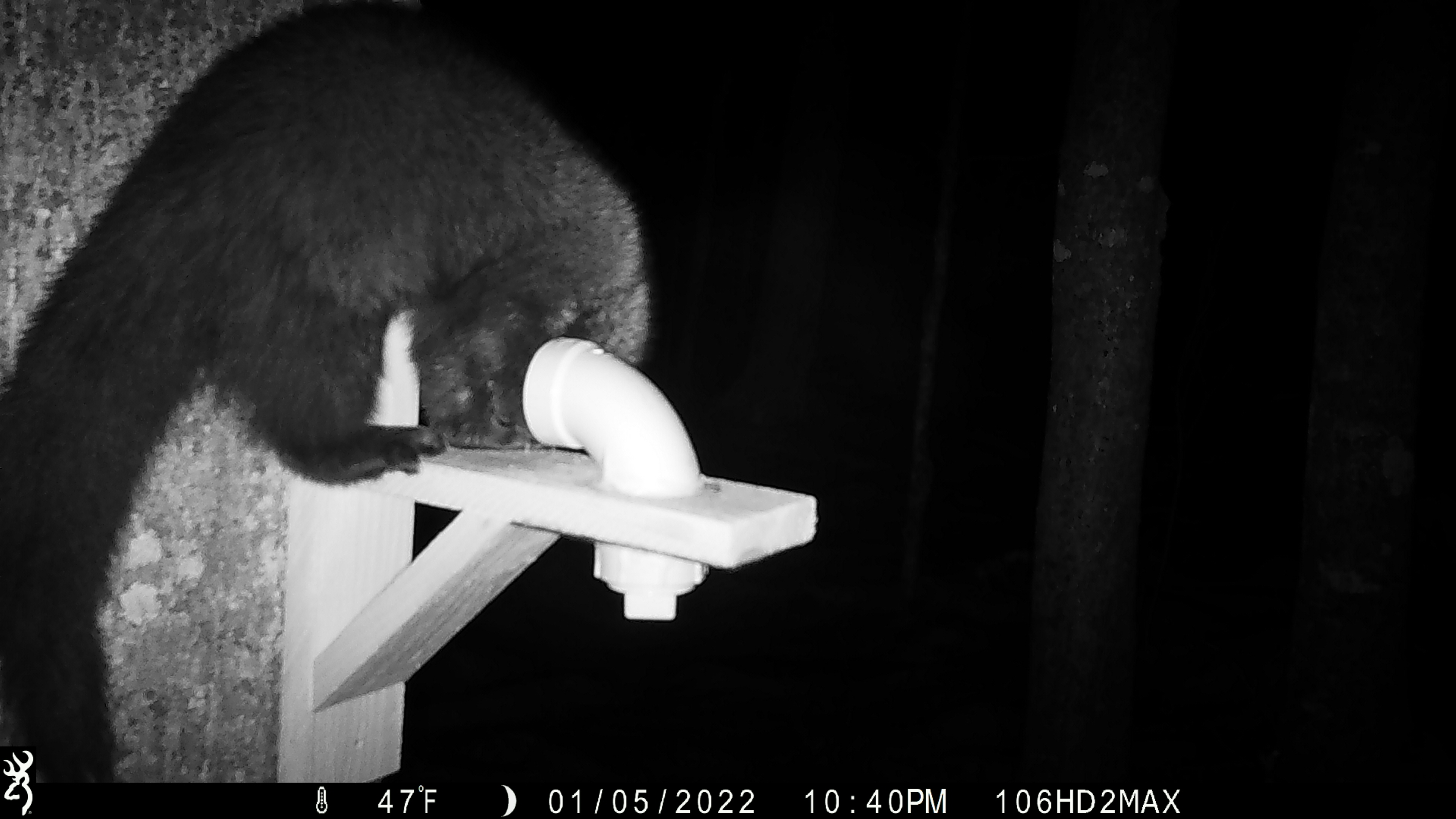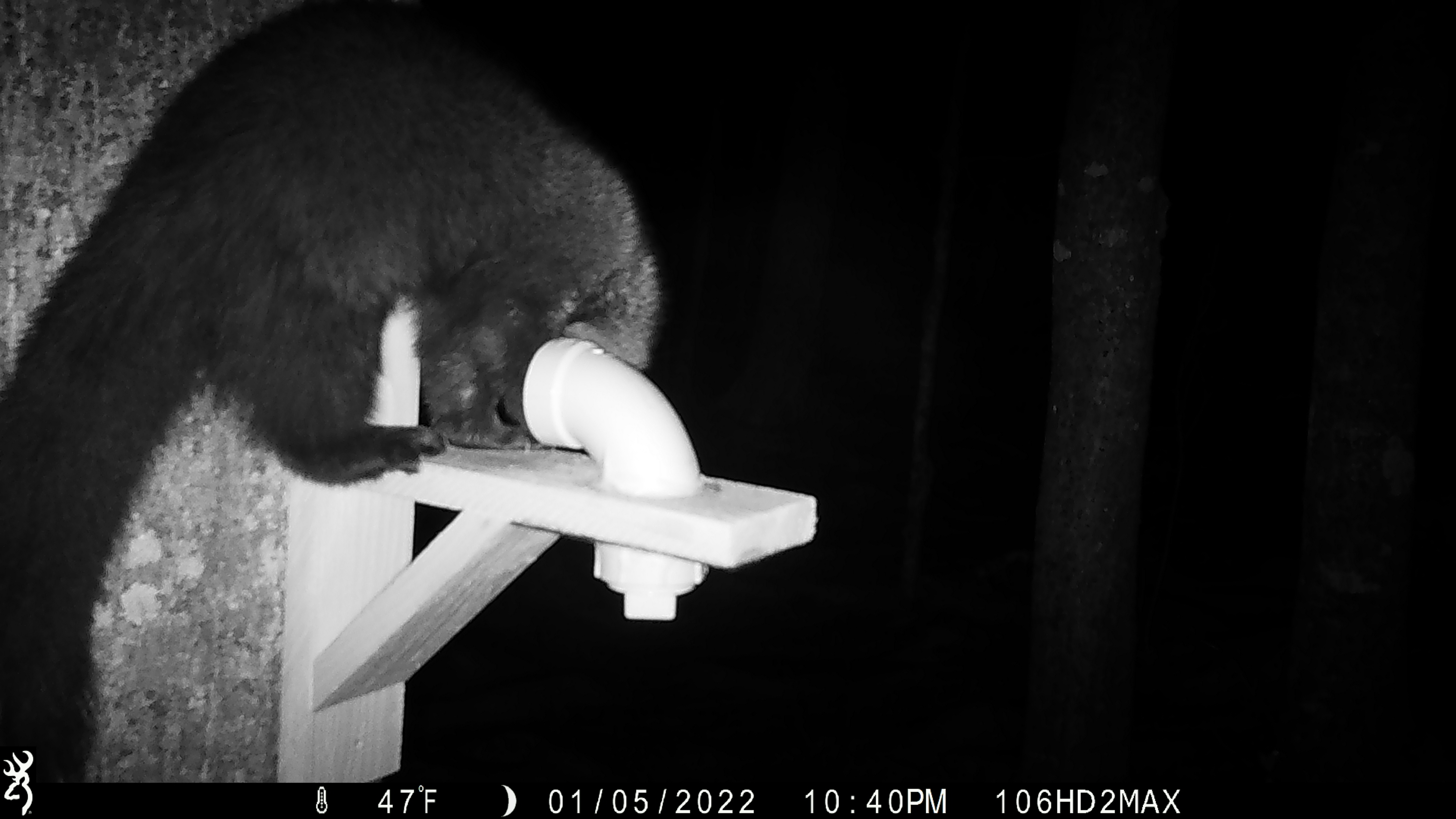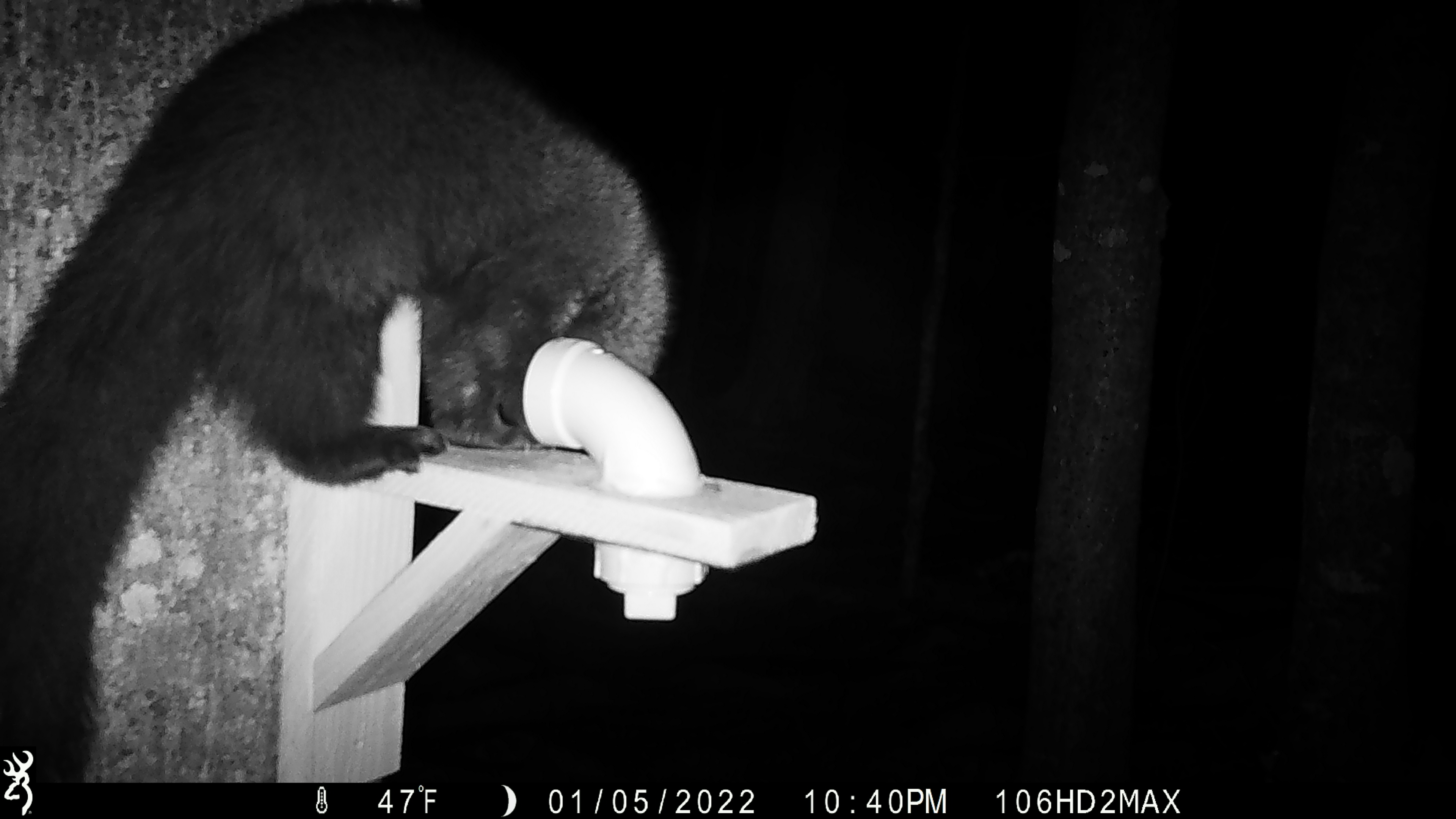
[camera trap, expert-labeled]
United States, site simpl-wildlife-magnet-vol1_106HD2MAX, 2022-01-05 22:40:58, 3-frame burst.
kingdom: Animalia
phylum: Chordata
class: Mammalia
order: Carnivora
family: Mustelidae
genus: Pekania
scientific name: Pekania pennanti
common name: fisher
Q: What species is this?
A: Fisher (Pekania pennanti).